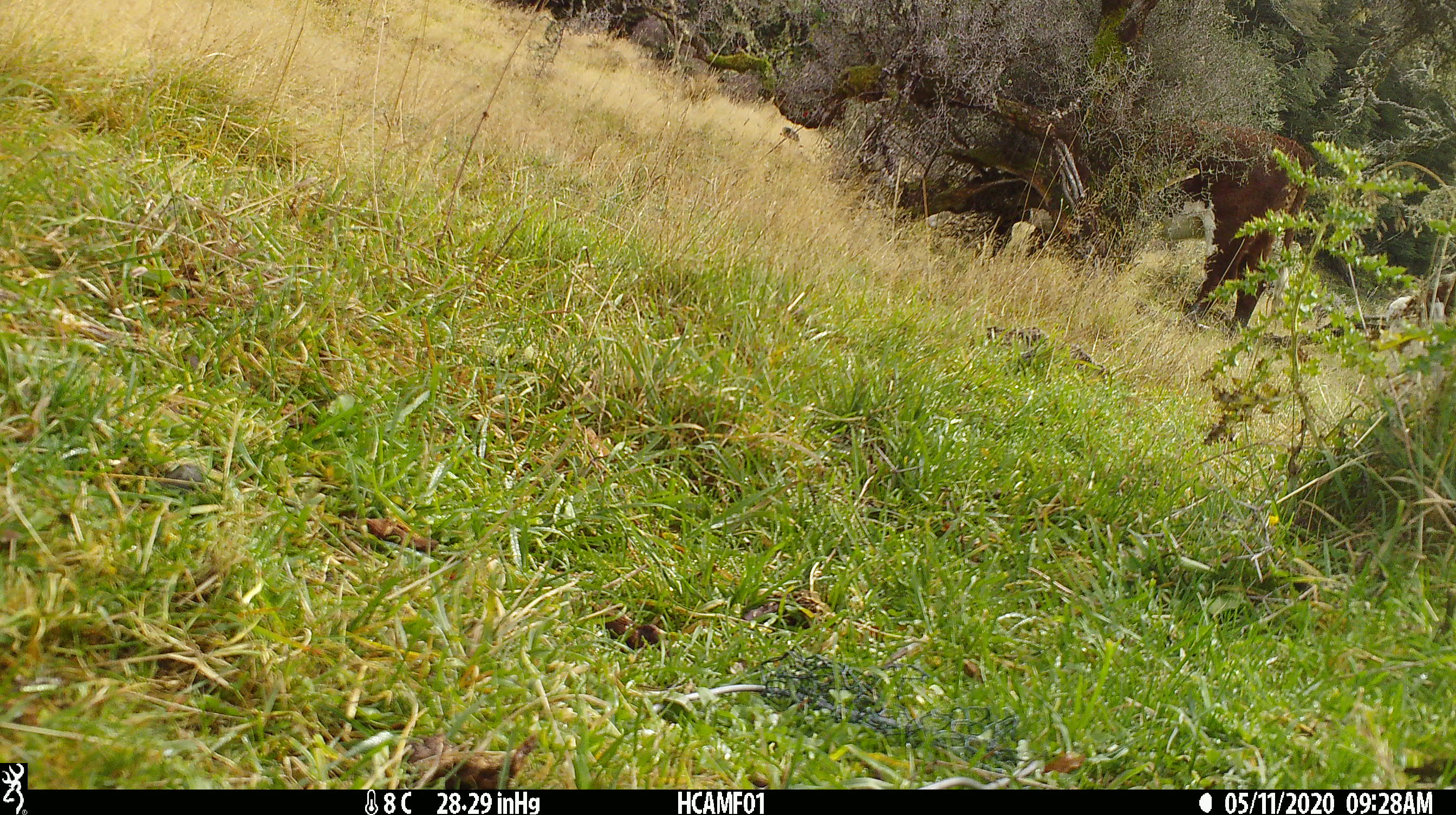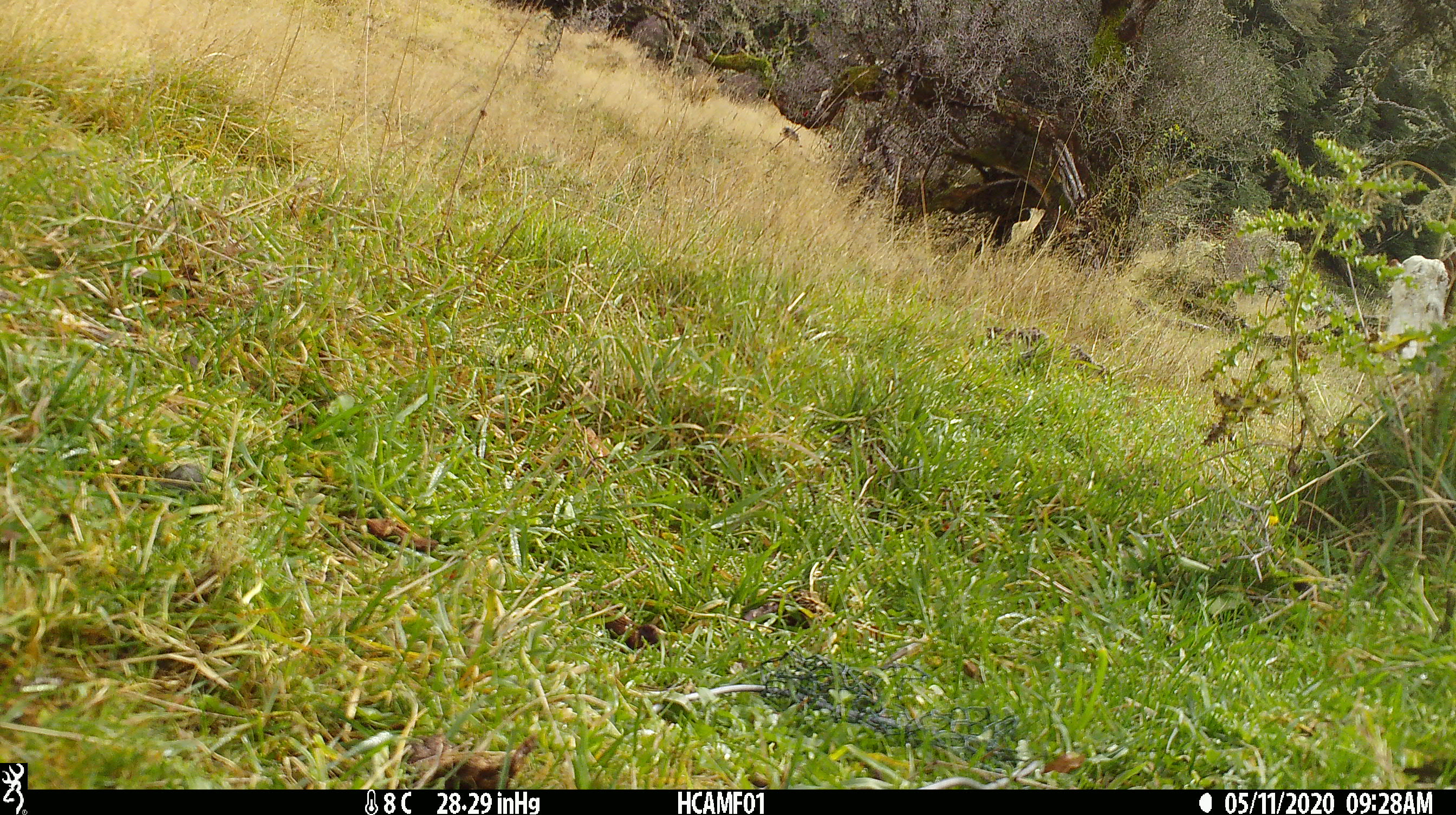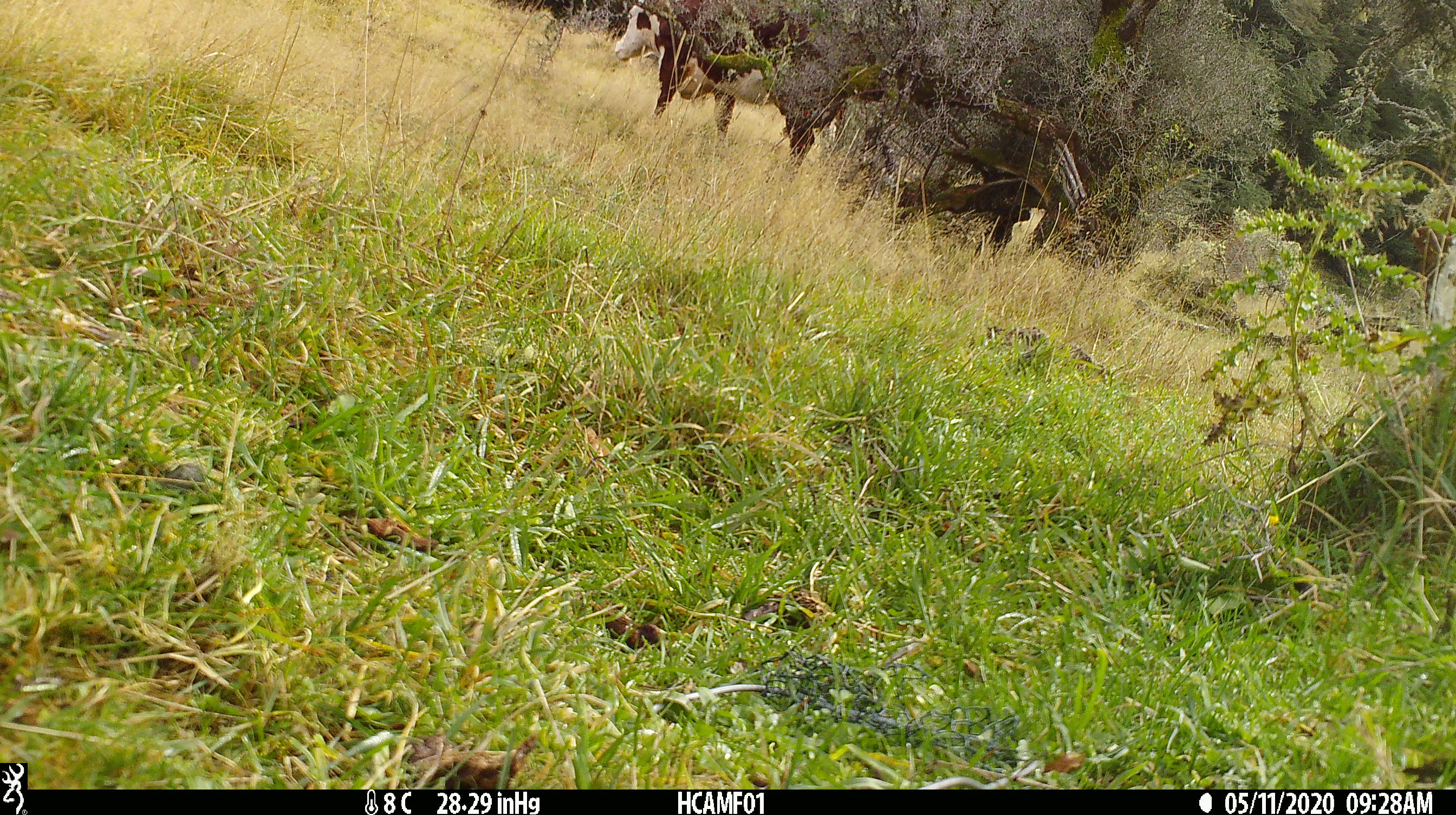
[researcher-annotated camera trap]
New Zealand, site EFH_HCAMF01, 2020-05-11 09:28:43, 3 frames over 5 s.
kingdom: Animalia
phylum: Chordata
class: Mammalia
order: Artiodactyla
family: Bovidae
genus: Bos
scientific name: Bos taurus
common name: domestic cow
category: cow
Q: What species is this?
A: Cow (domestic cow) (Bos taurus).